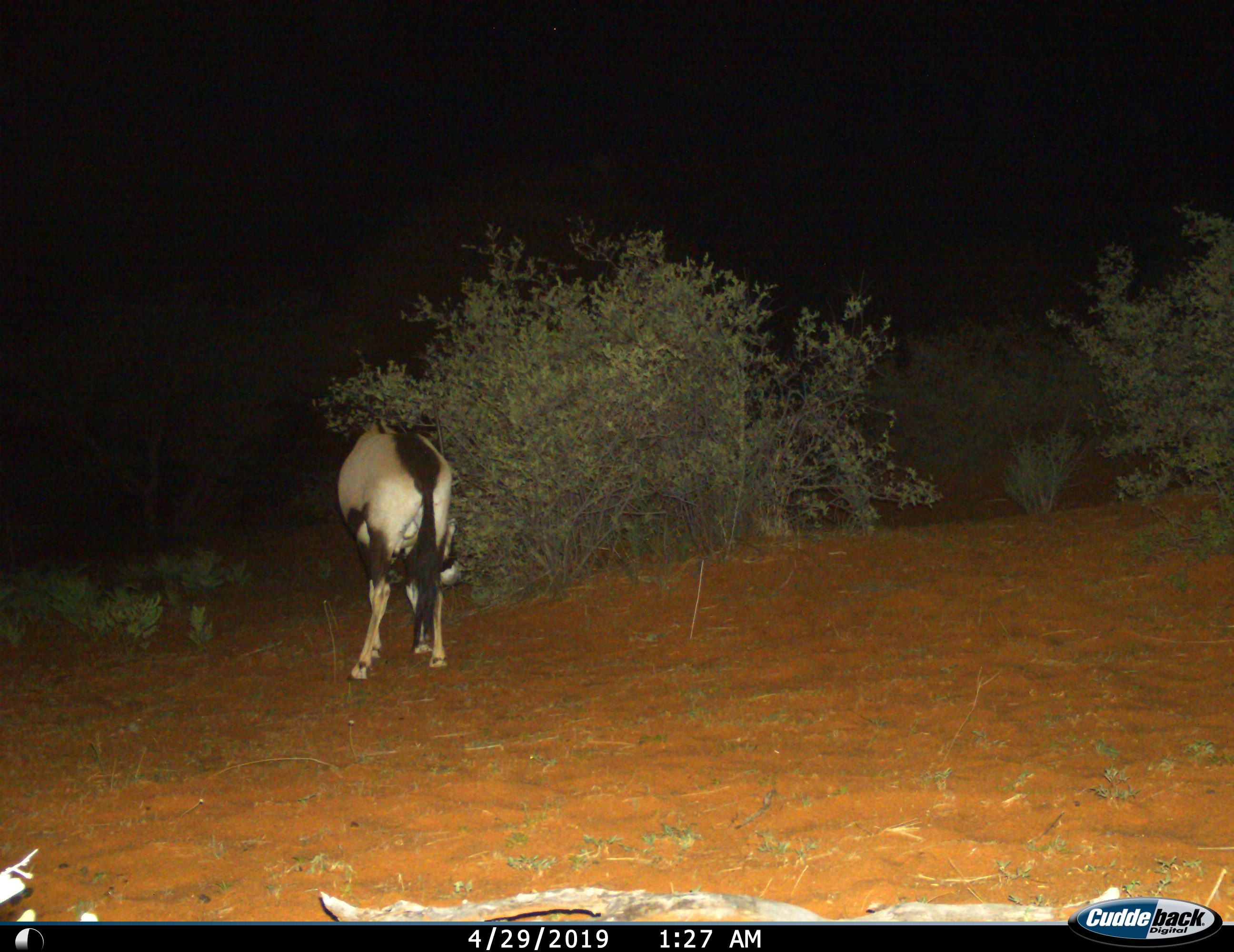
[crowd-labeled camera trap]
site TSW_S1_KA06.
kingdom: Animalia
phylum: Chordata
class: Mammalia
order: Artiodactyla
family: Bovidae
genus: Oryx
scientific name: Oryx gazella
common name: gemsbok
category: oryx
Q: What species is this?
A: Oryx (gemsbok) (Oryx gazella).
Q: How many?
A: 1.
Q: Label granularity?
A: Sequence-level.